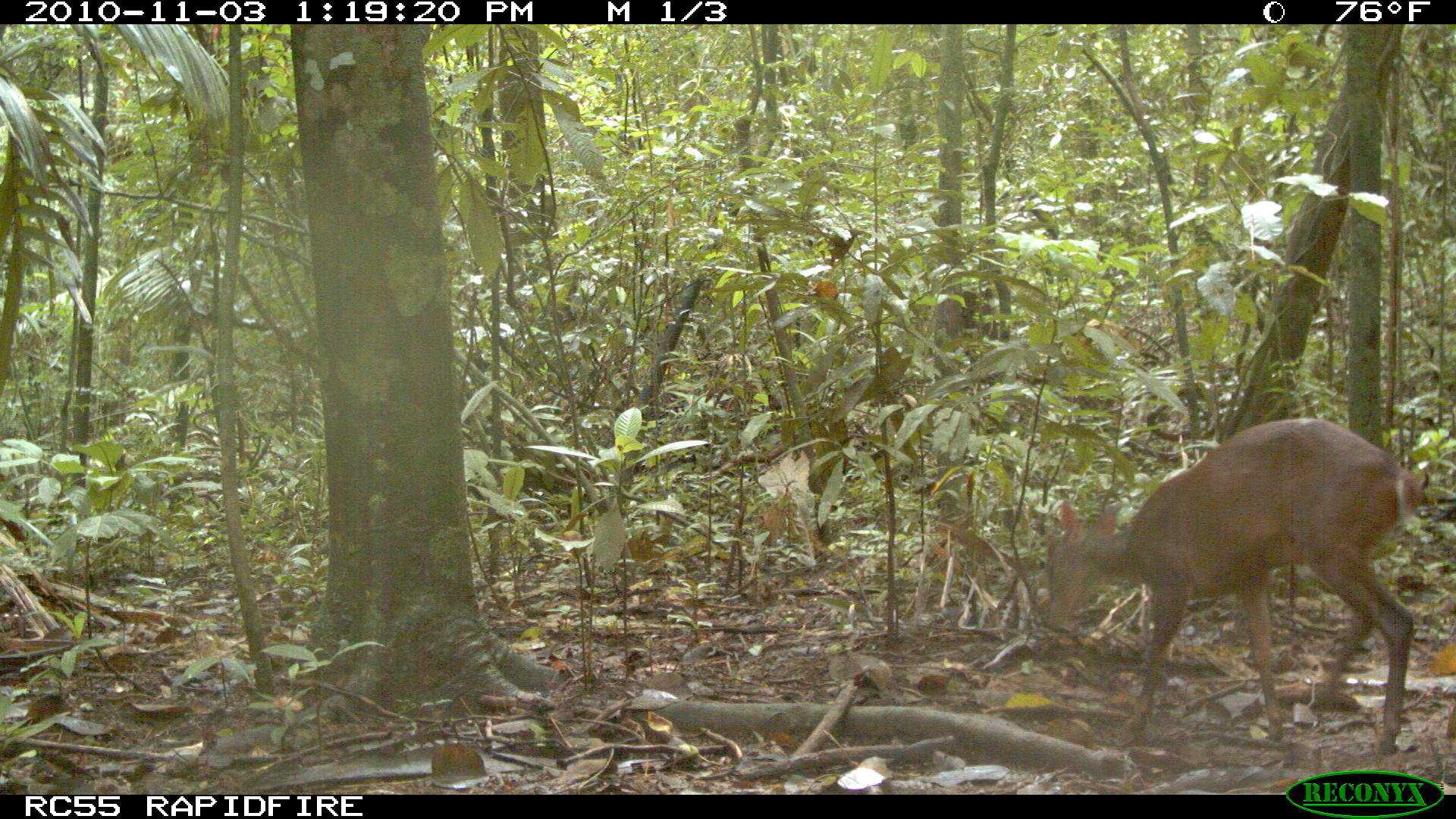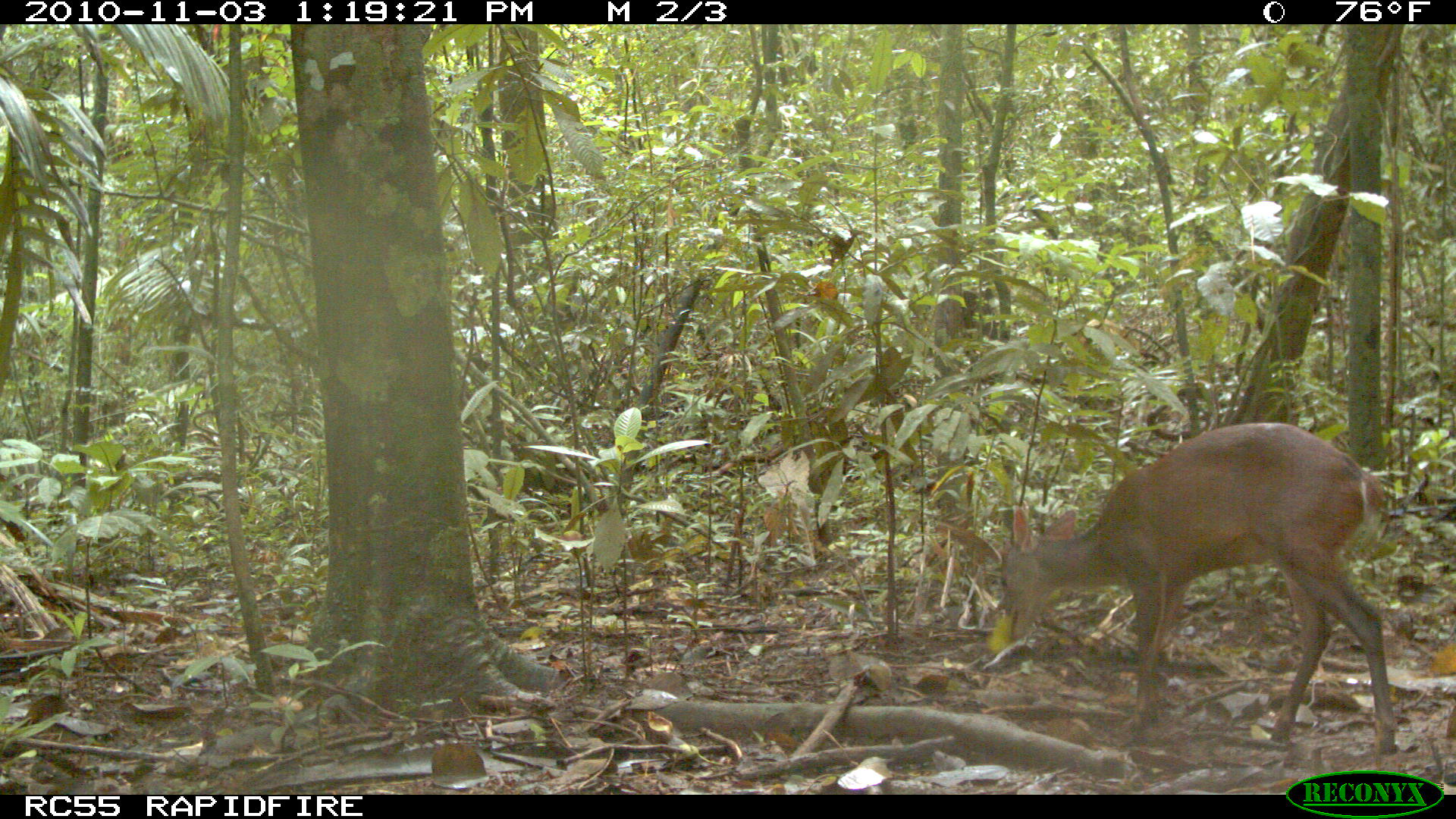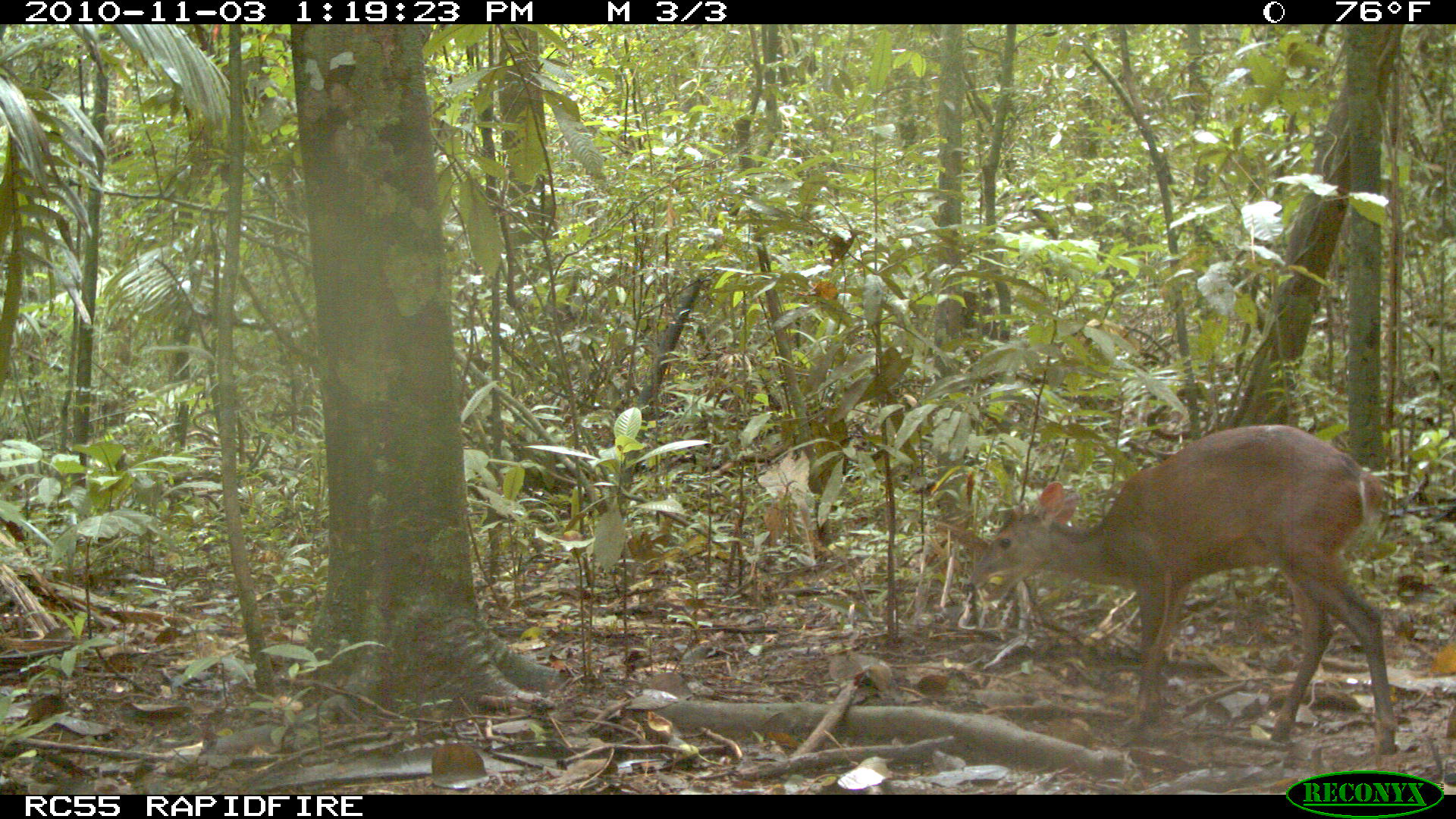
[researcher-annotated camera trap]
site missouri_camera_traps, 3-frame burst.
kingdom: Animalia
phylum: Chordata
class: Mammalia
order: Artiodactyla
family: Cervidae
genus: Mazama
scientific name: Mazama americana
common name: red brocket deer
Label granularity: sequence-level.